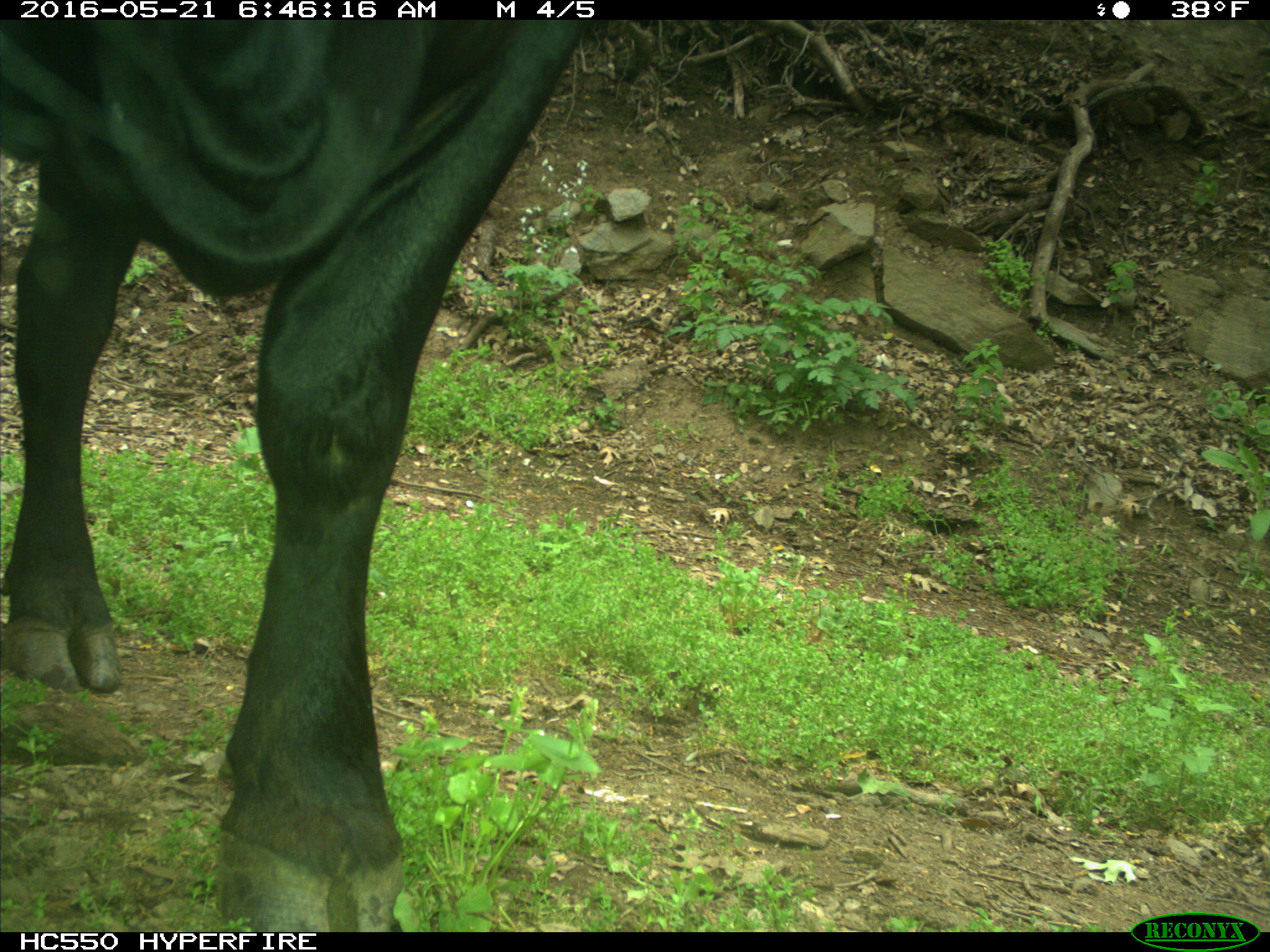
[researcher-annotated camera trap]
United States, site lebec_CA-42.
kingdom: Animalia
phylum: Chordata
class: Mammalia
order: Artiodactyla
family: Bovidae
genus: Bos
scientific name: Bos taurus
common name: domestic cow